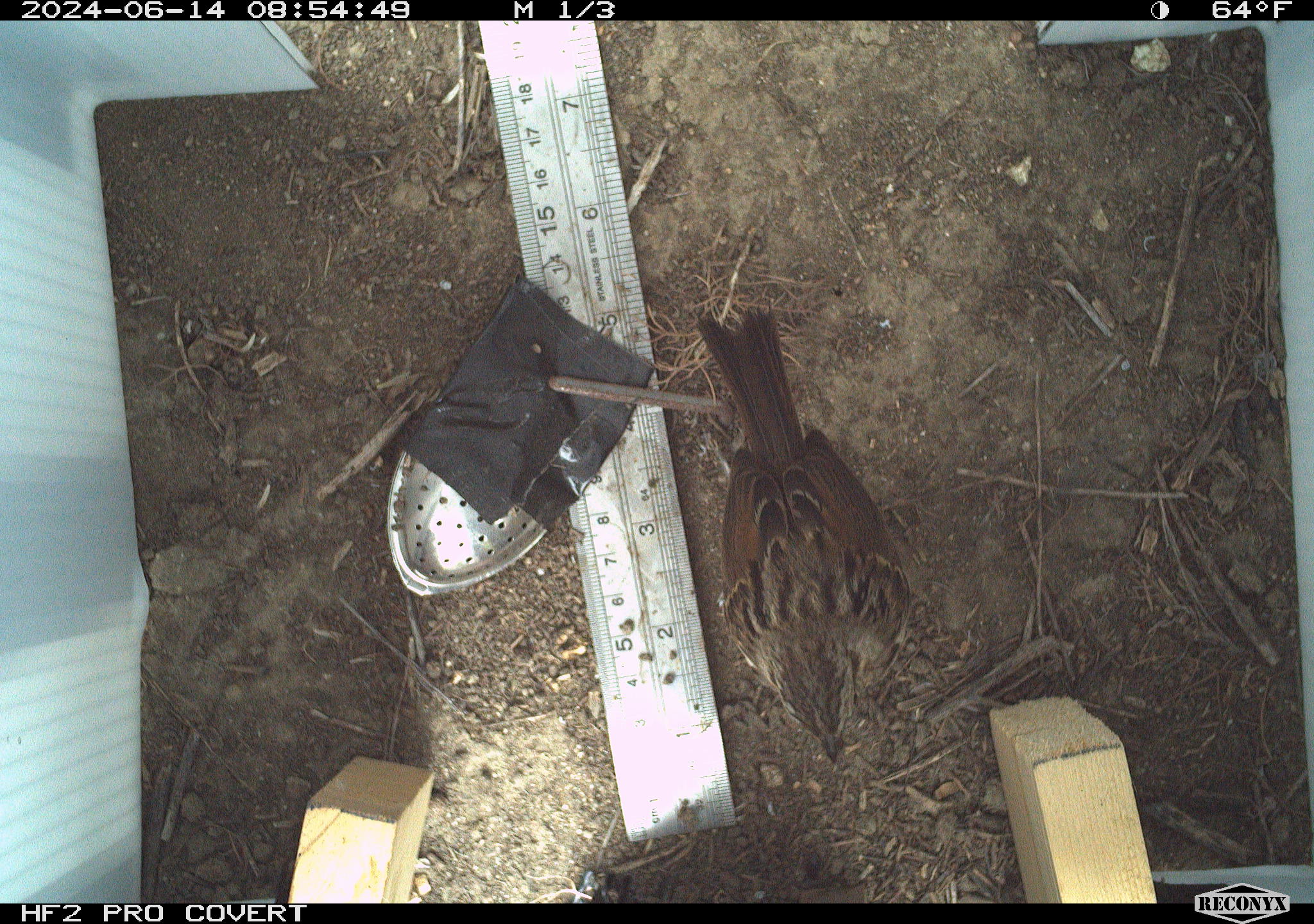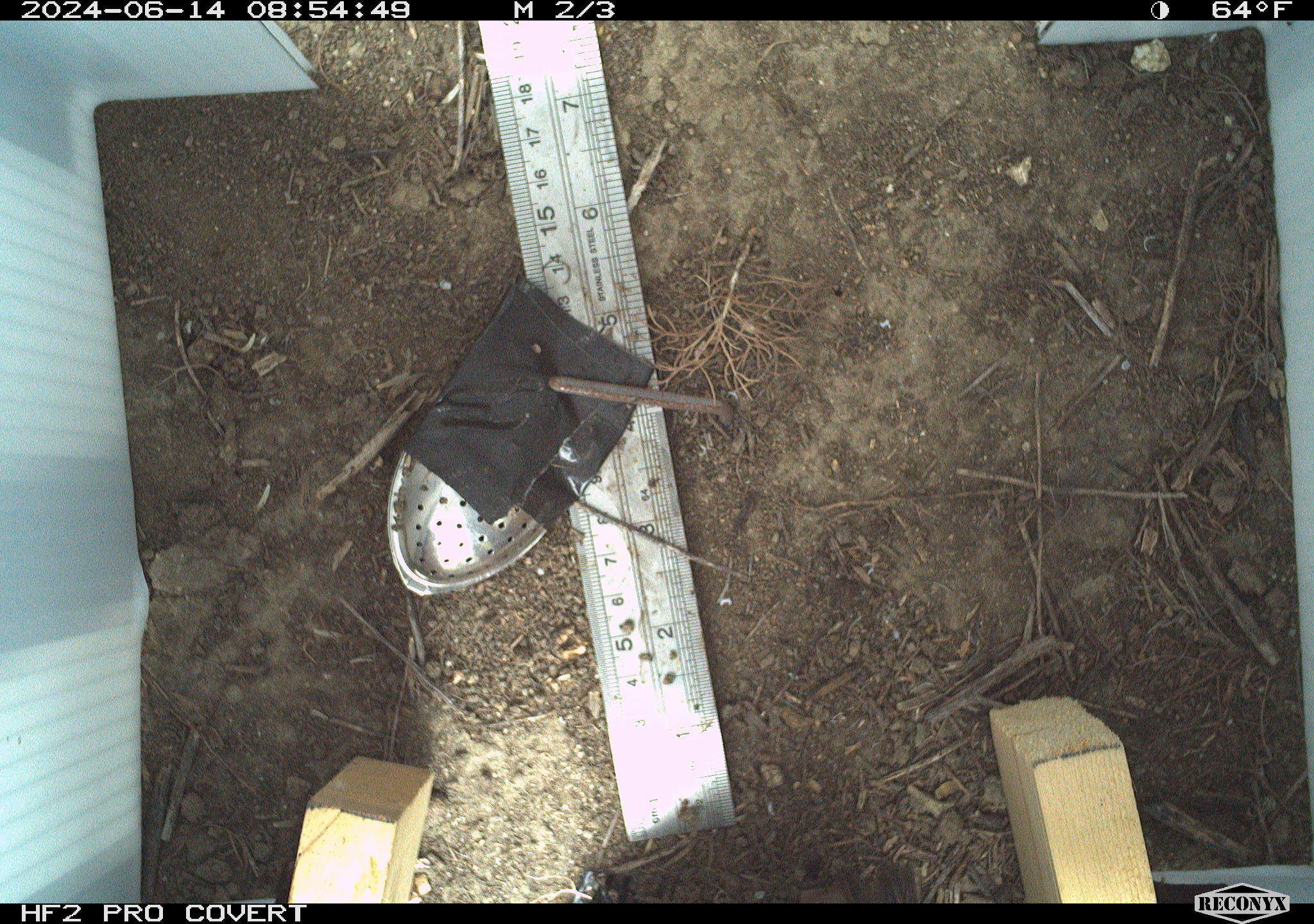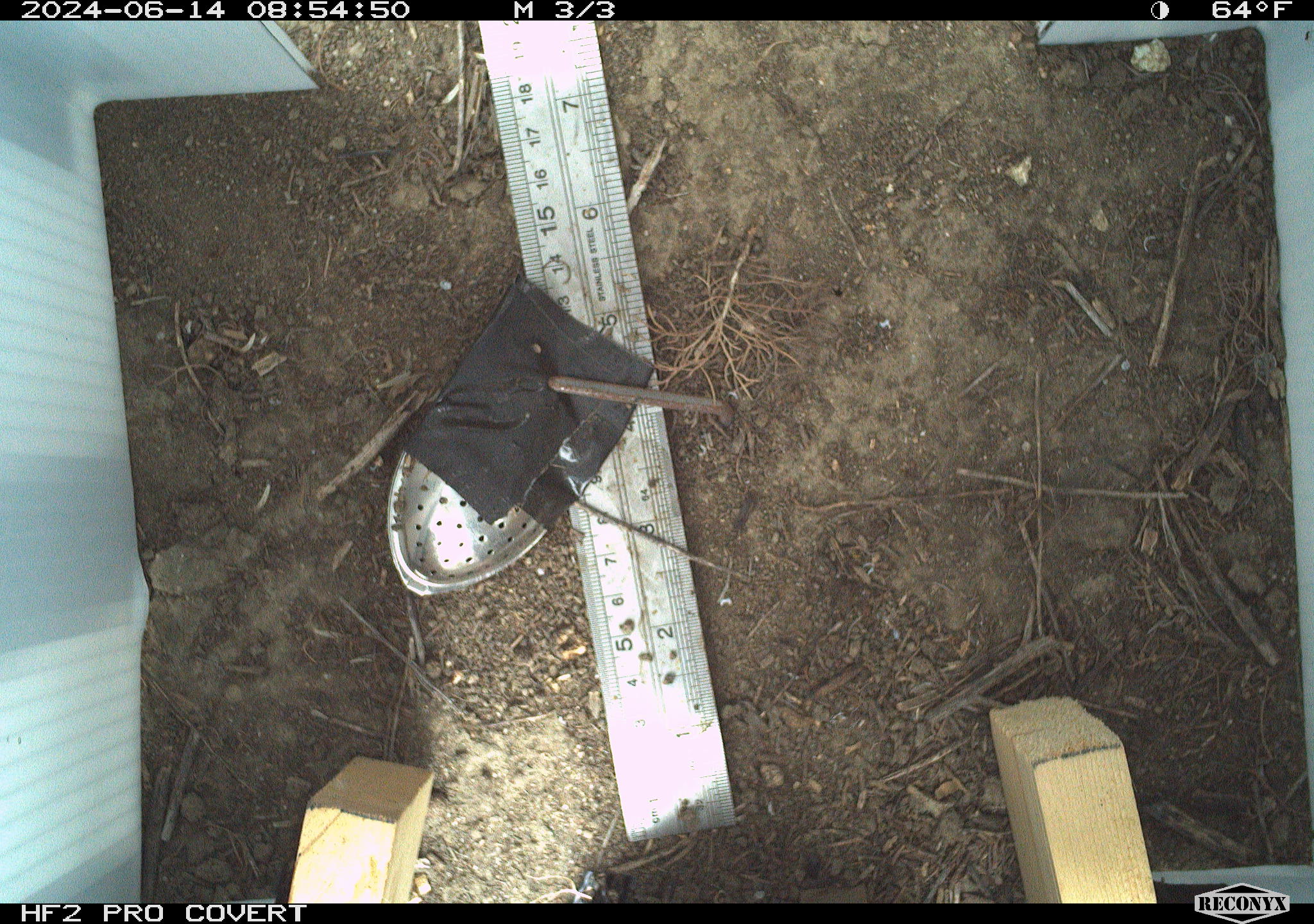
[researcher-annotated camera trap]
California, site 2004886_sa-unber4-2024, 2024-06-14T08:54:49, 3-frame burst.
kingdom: Animalia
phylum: Chordata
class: Aves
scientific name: Aves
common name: bird